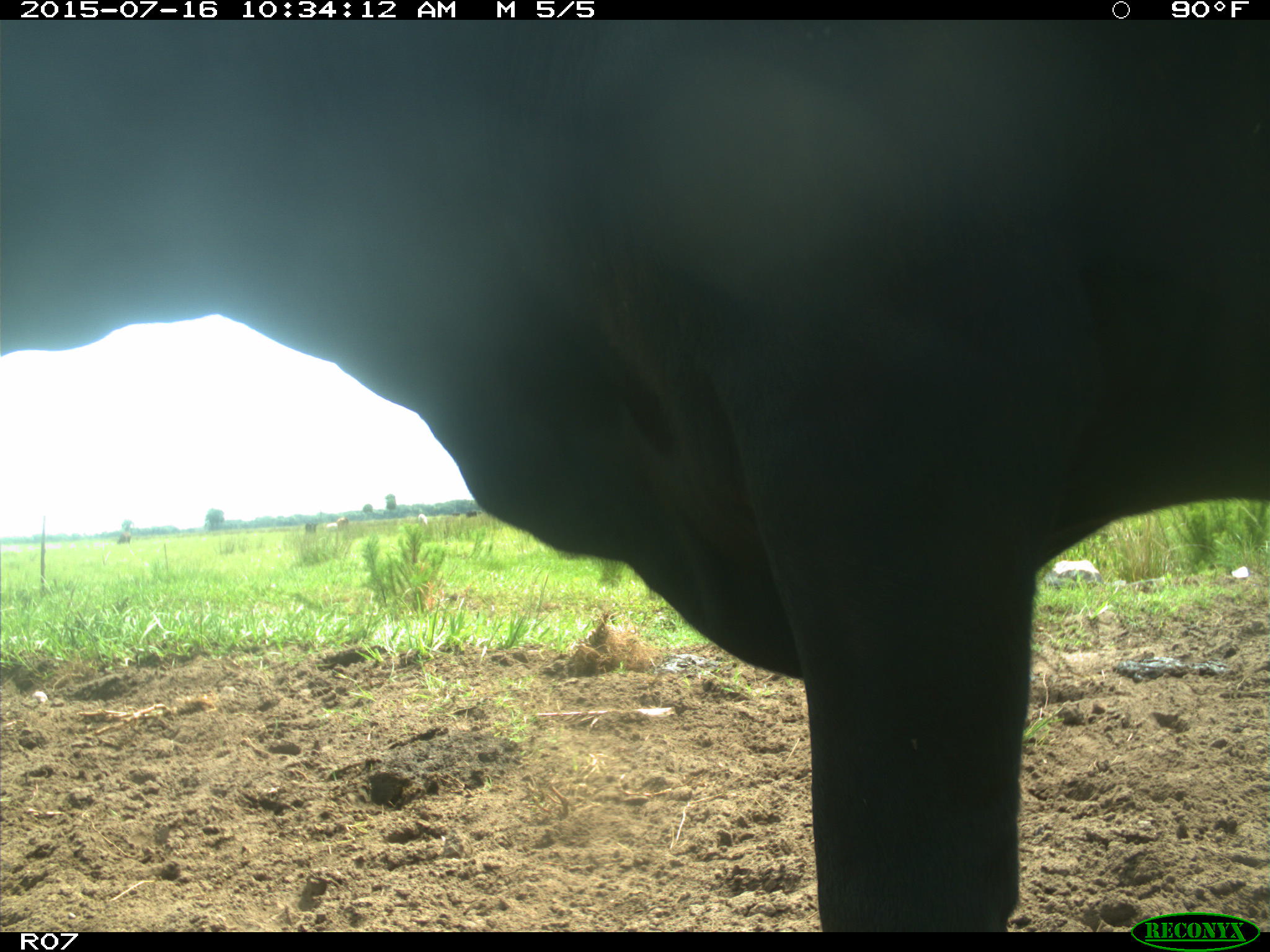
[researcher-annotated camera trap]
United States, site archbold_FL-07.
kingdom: Animalia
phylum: Chordata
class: Mammalia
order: Artiodactyla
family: Bovidae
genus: Bos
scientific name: Bos taurus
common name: domestic cow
Bos taurus (domestic cow).